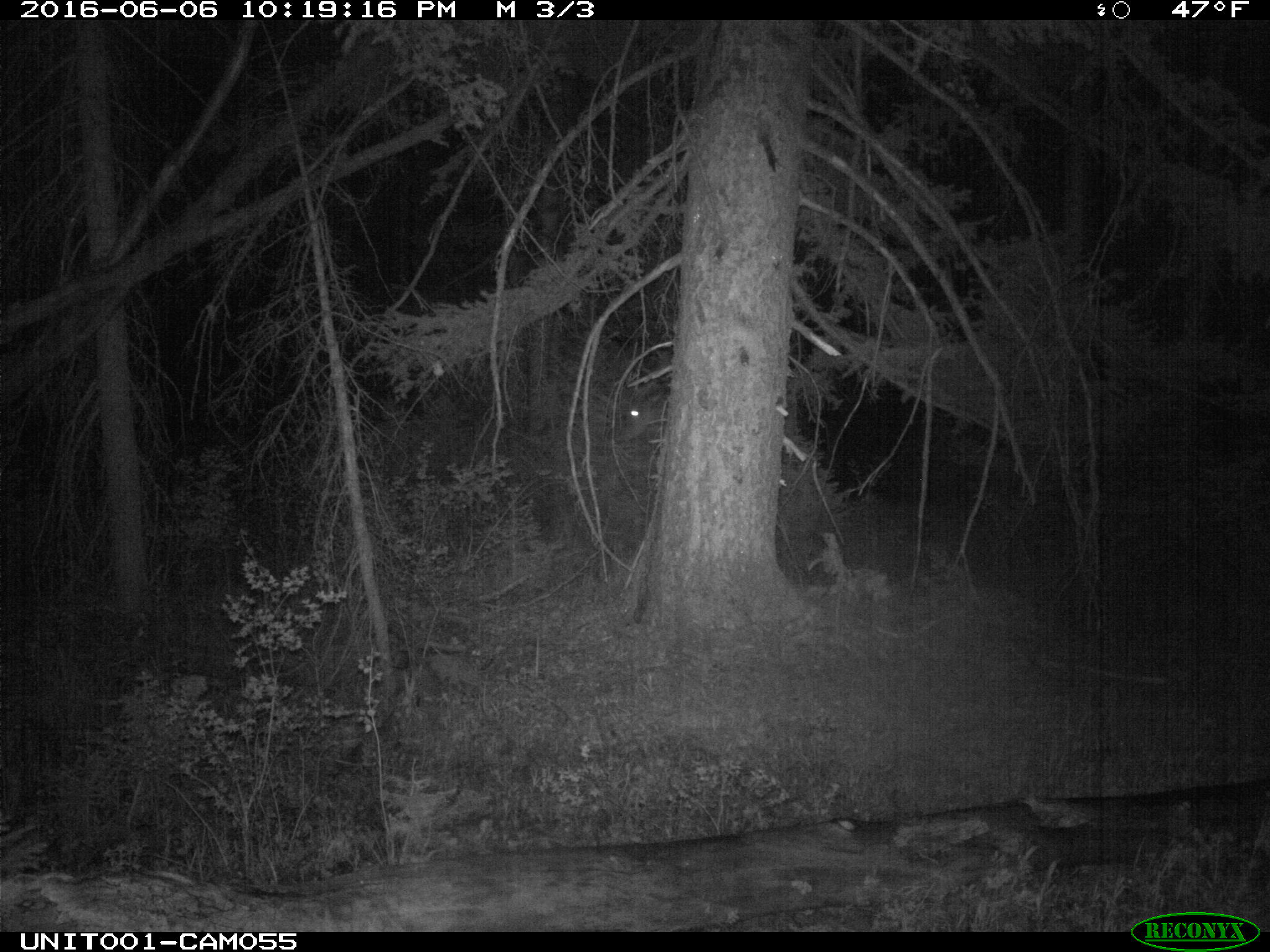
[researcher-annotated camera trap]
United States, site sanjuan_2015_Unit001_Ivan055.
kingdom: Animalia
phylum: Chordata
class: Mammalia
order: Artiodactyla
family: Cervidae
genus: Cervus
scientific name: Cervus elaphus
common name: red deer